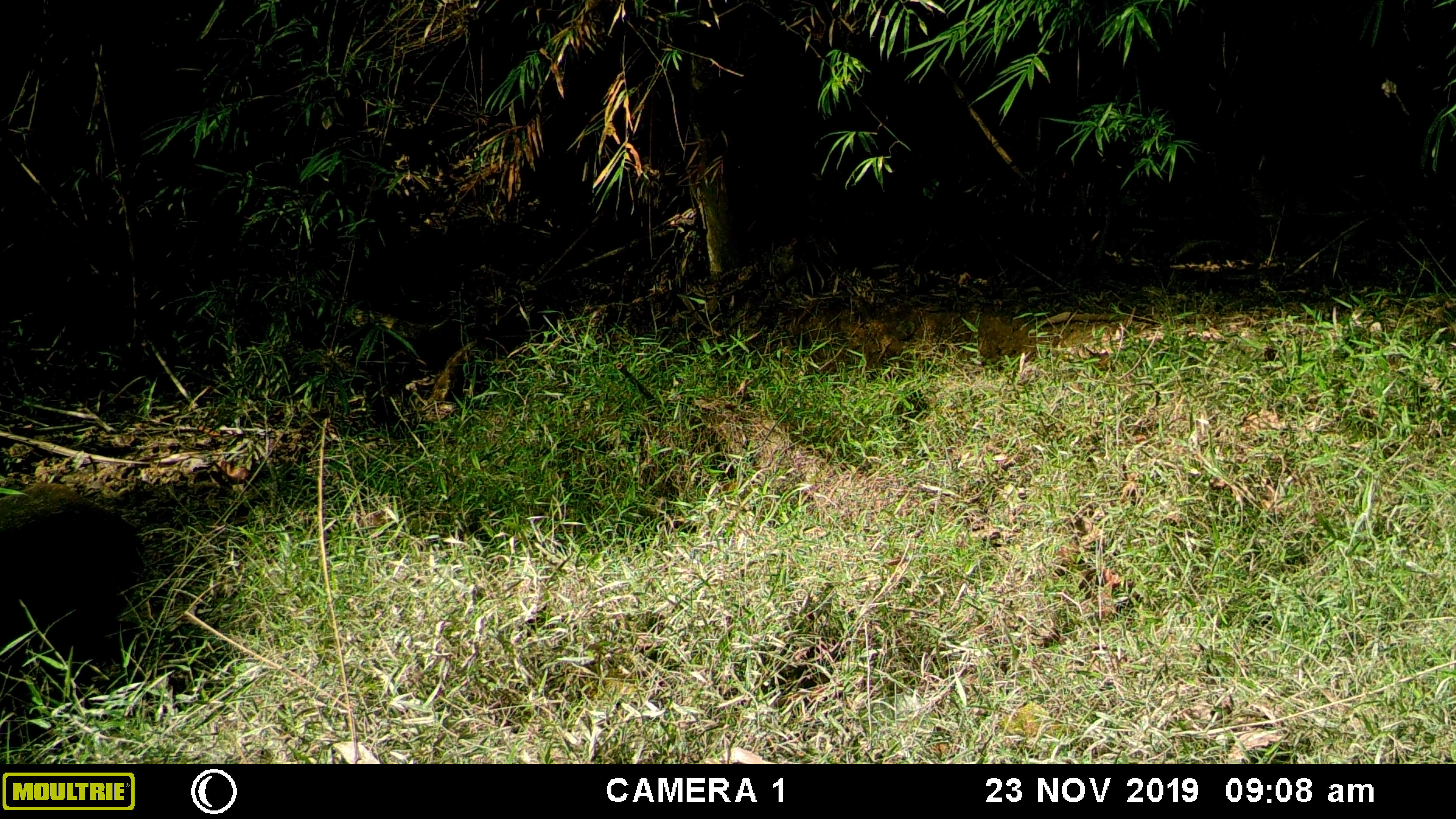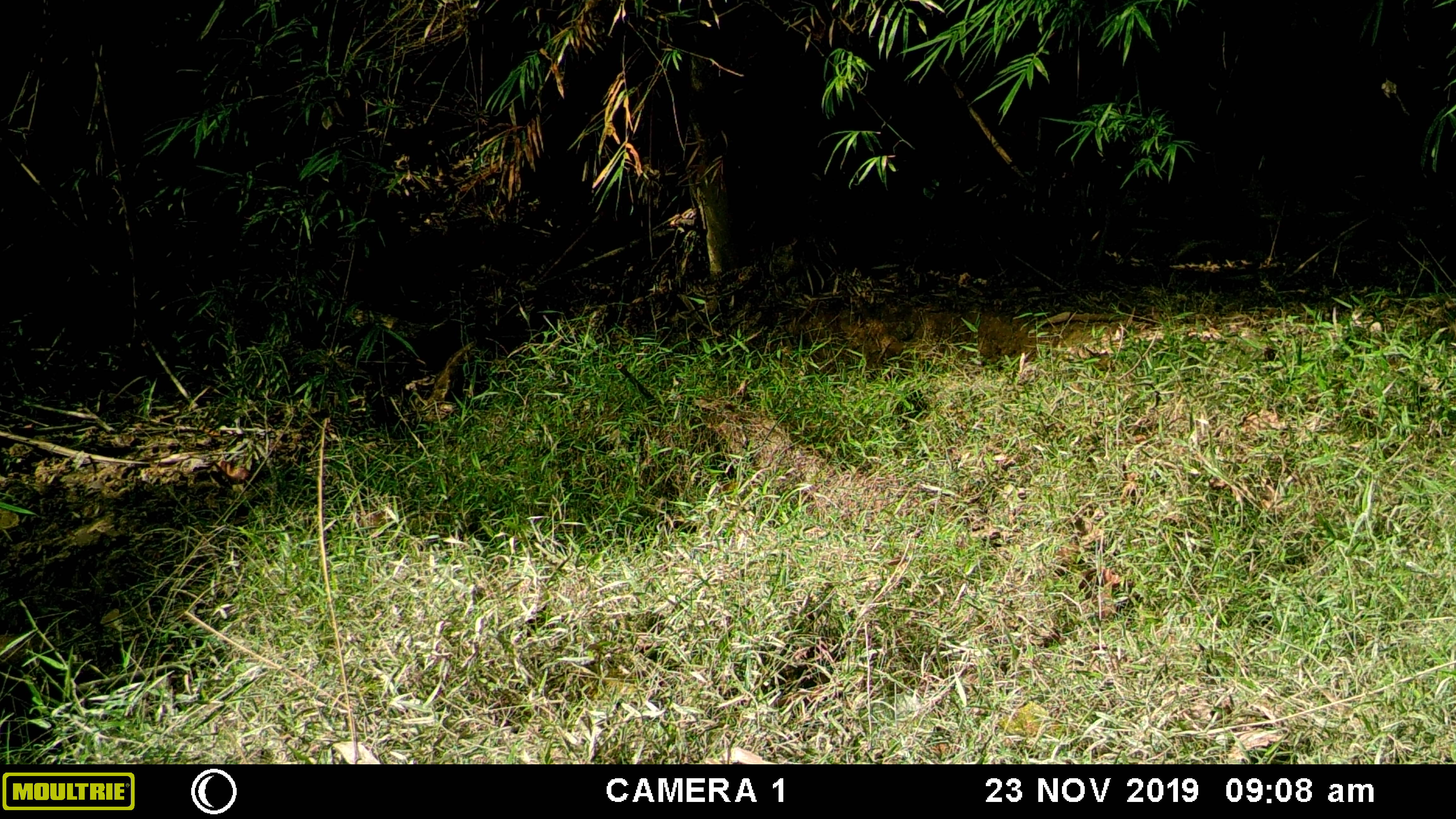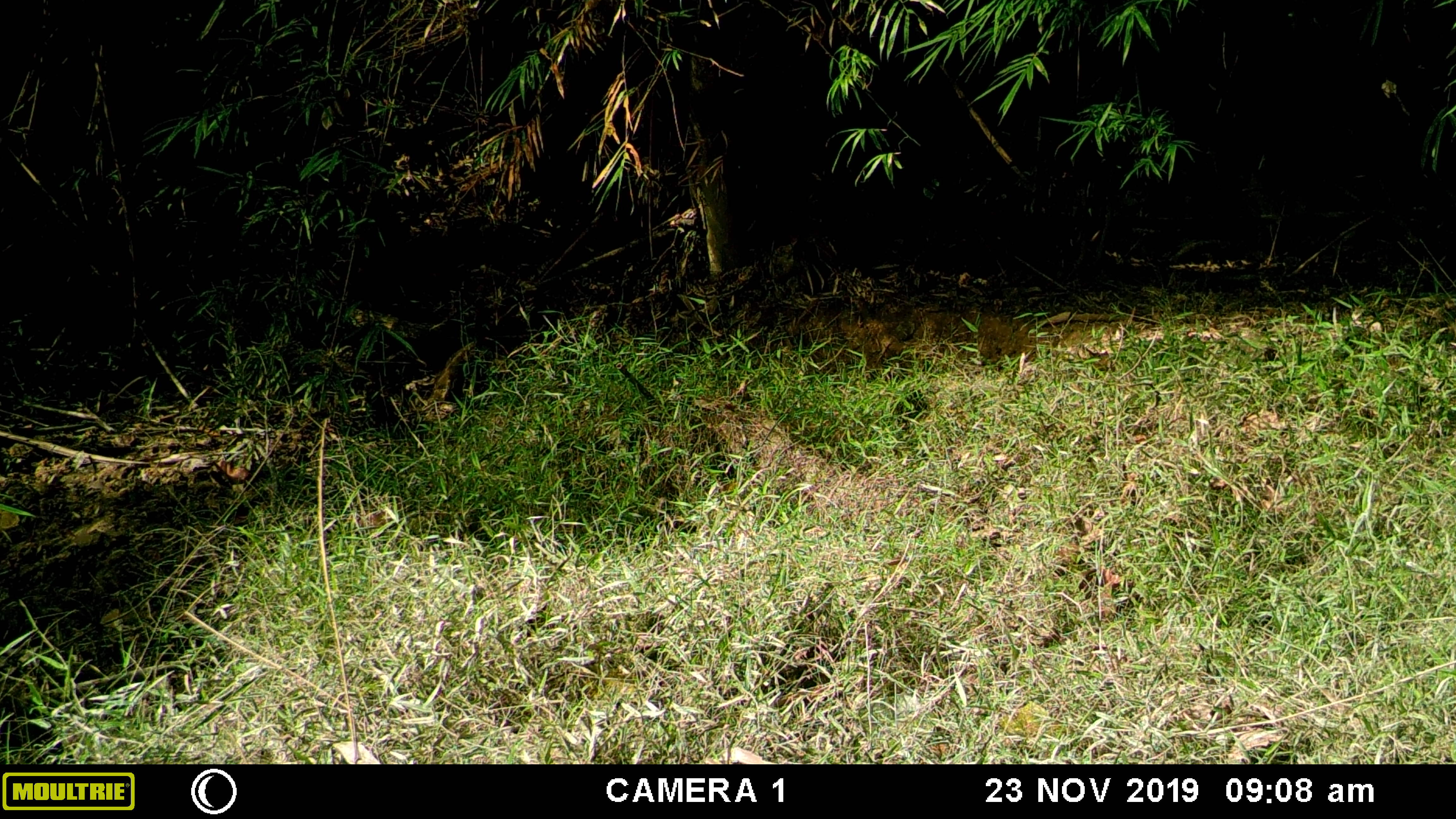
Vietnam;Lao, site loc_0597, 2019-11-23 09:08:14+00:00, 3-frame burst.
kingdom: Animalia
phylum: Chordata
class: Mammalia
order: Artiodactyla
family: Suidae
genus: Sus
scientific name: Sus scrofa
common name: eurasian wild pig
Eurasian wild pig (Sus scrofa). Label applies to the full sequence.